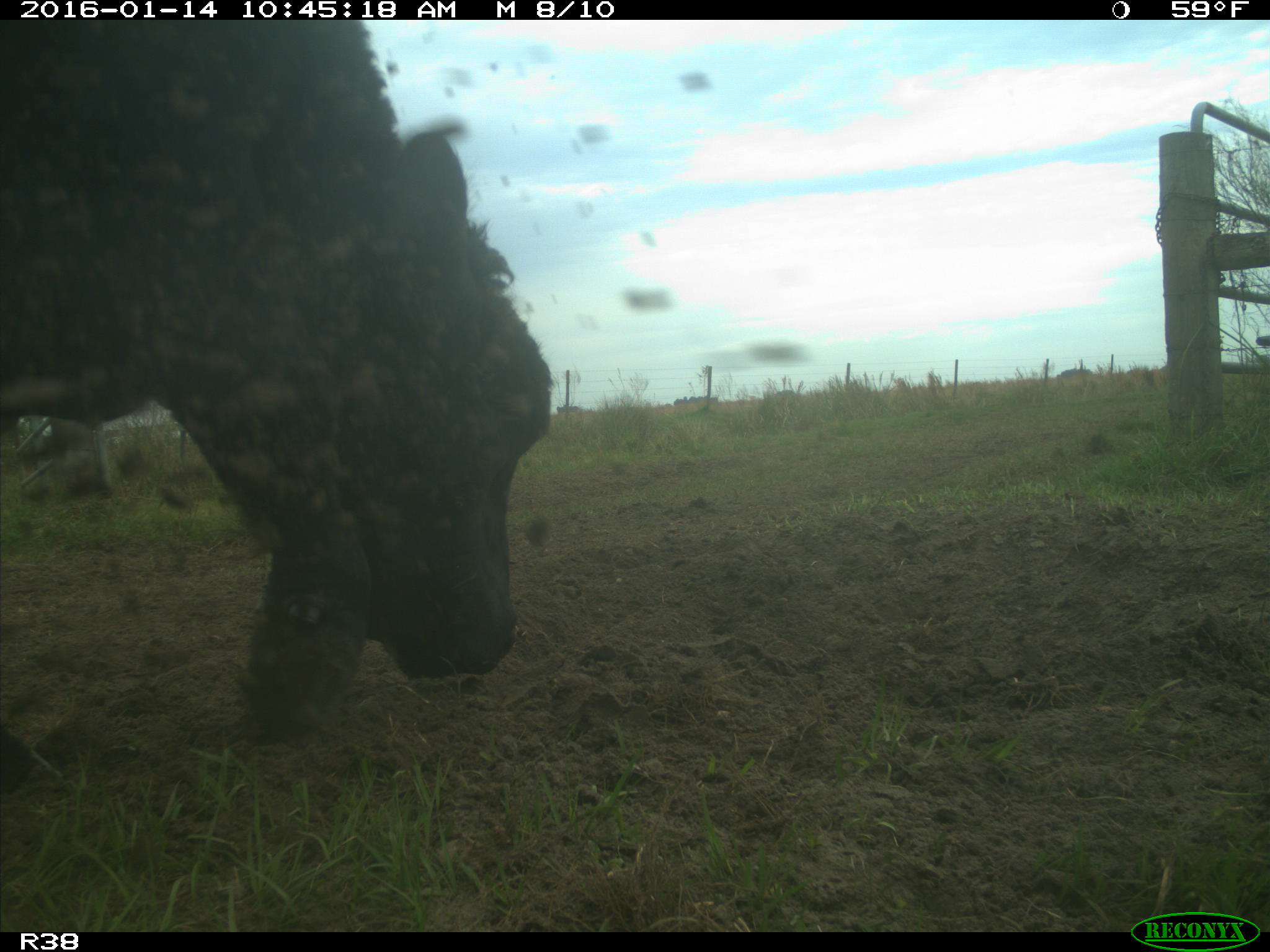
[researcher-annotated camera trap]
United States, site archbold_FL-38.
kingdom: Animalia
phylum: Chordata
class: Mammalia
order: Artiodactyla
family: Bovidae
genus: Bos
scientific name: Bos taurus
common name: domestic cow